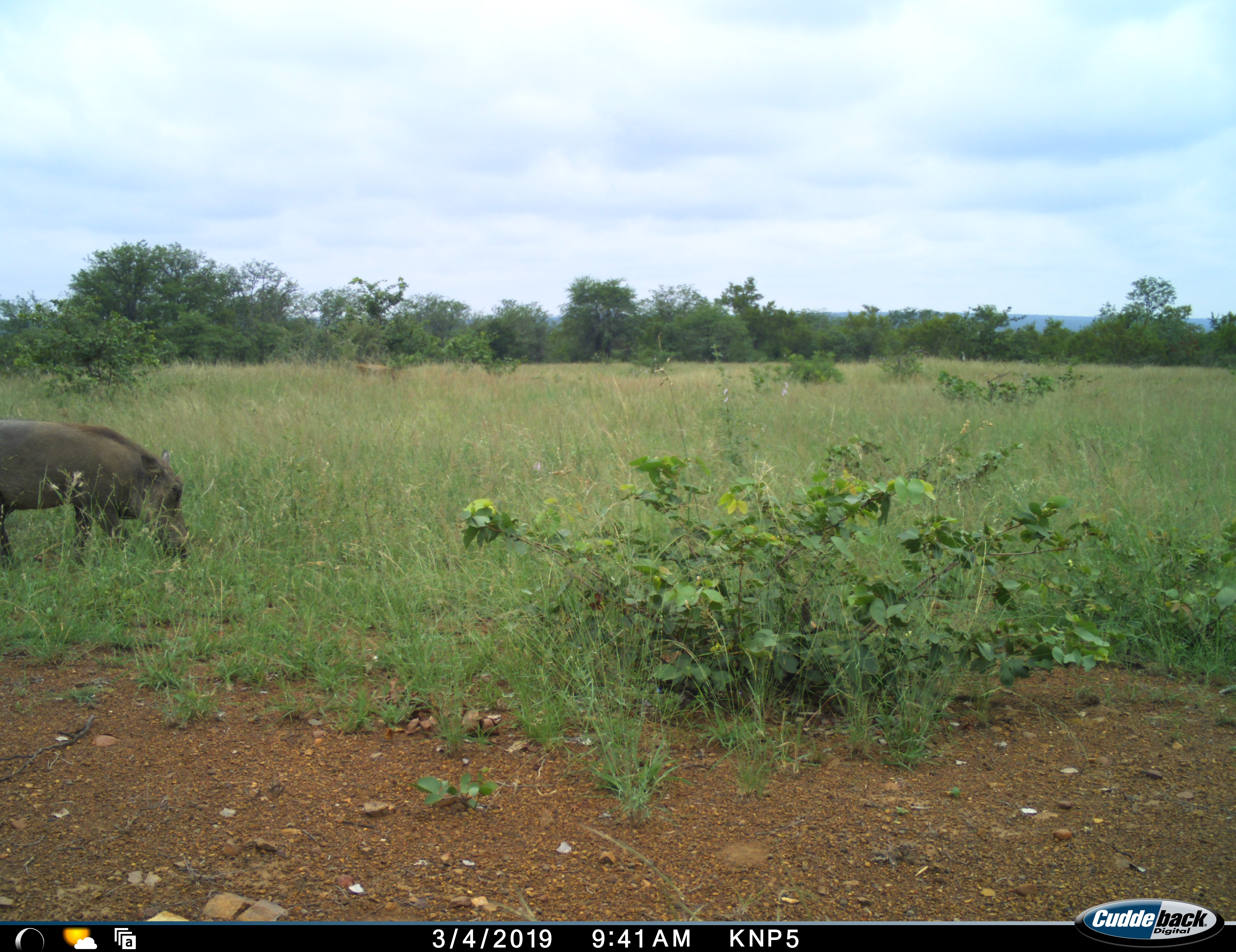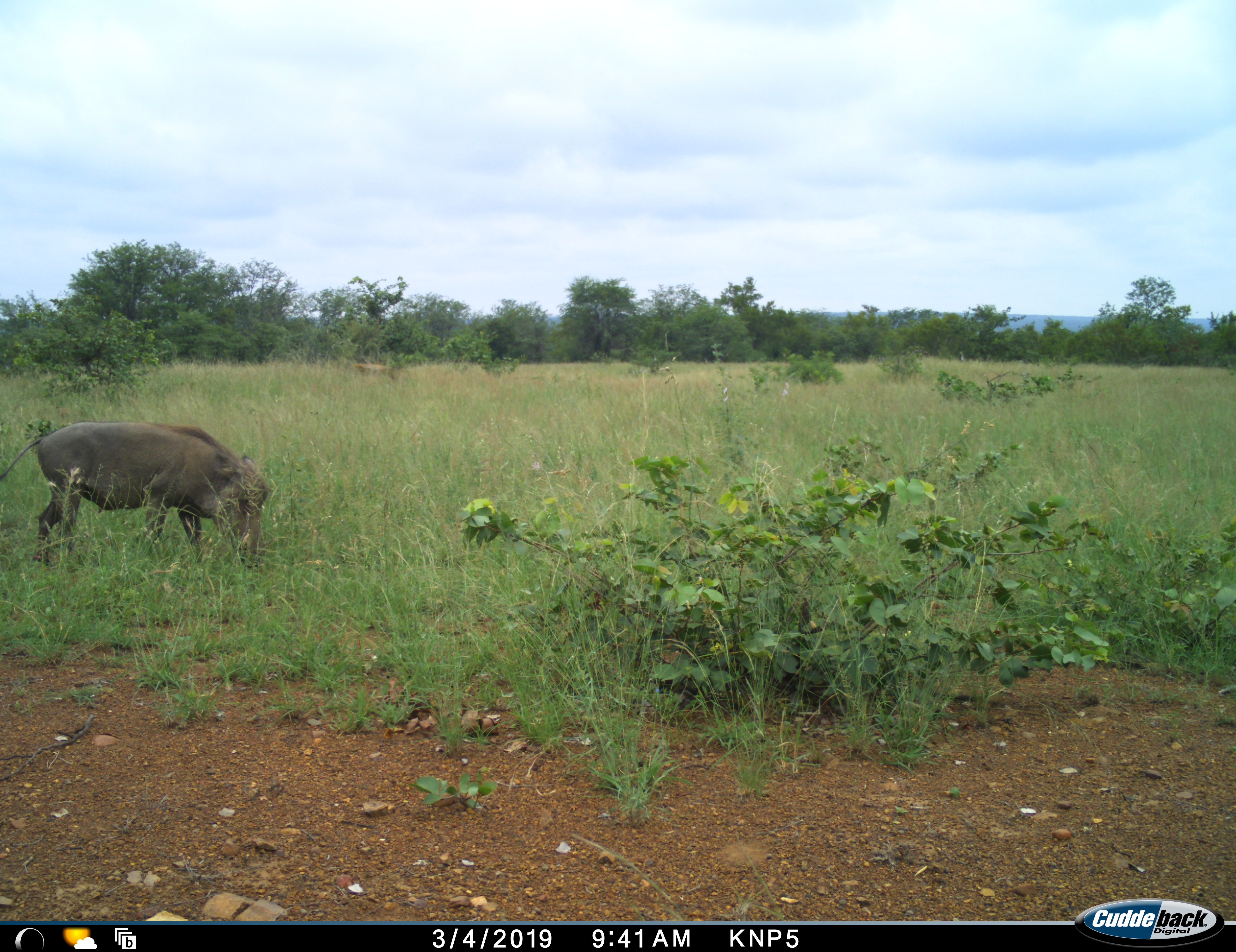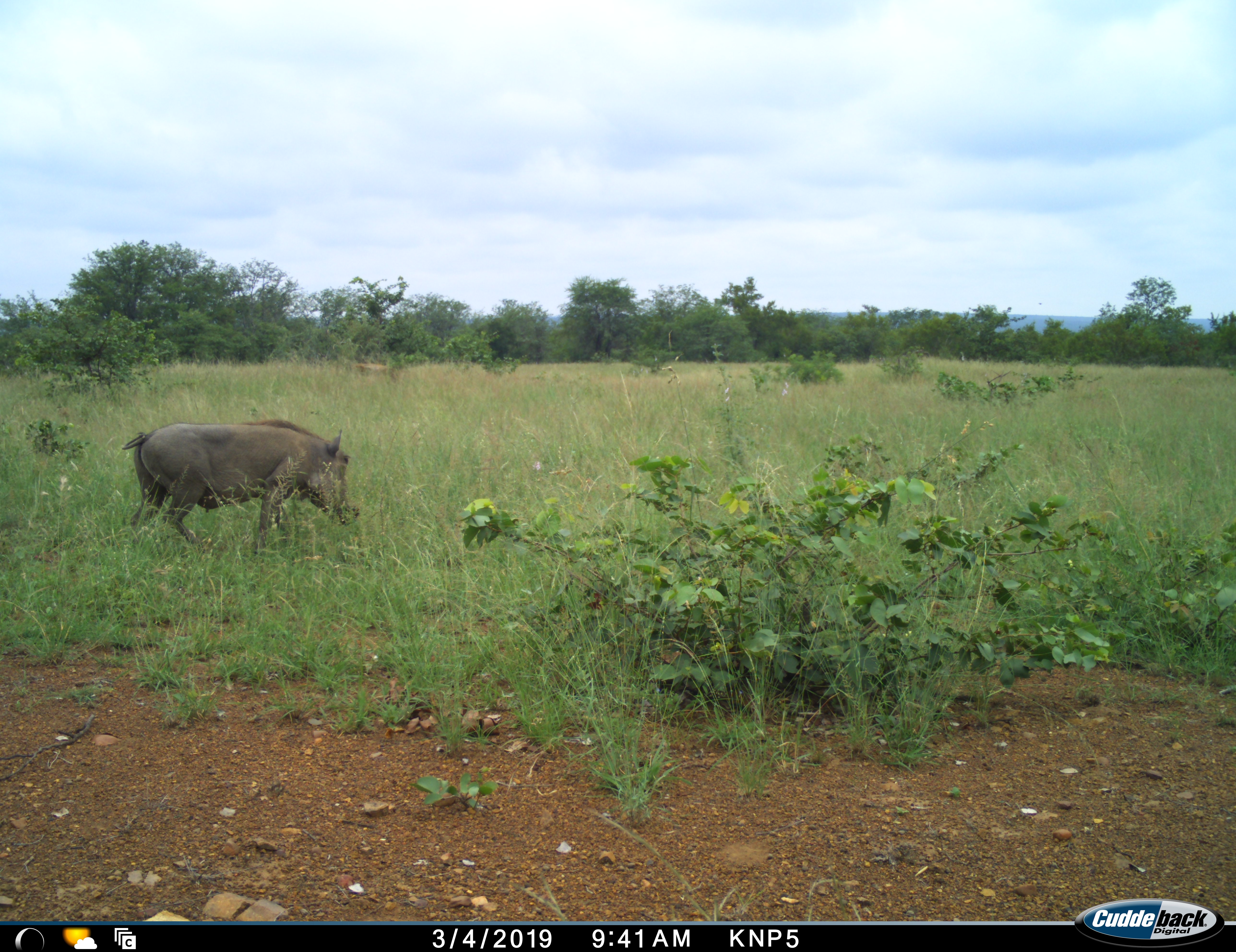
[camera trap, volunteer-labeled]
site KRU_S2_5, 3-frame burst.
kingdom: Animalia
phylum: Chordata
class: Mammalia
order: Artiodactyla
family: Suidae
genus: Phacochoerus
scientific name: Phacochoerus africanus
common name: warthog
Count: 1.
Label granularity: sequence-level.